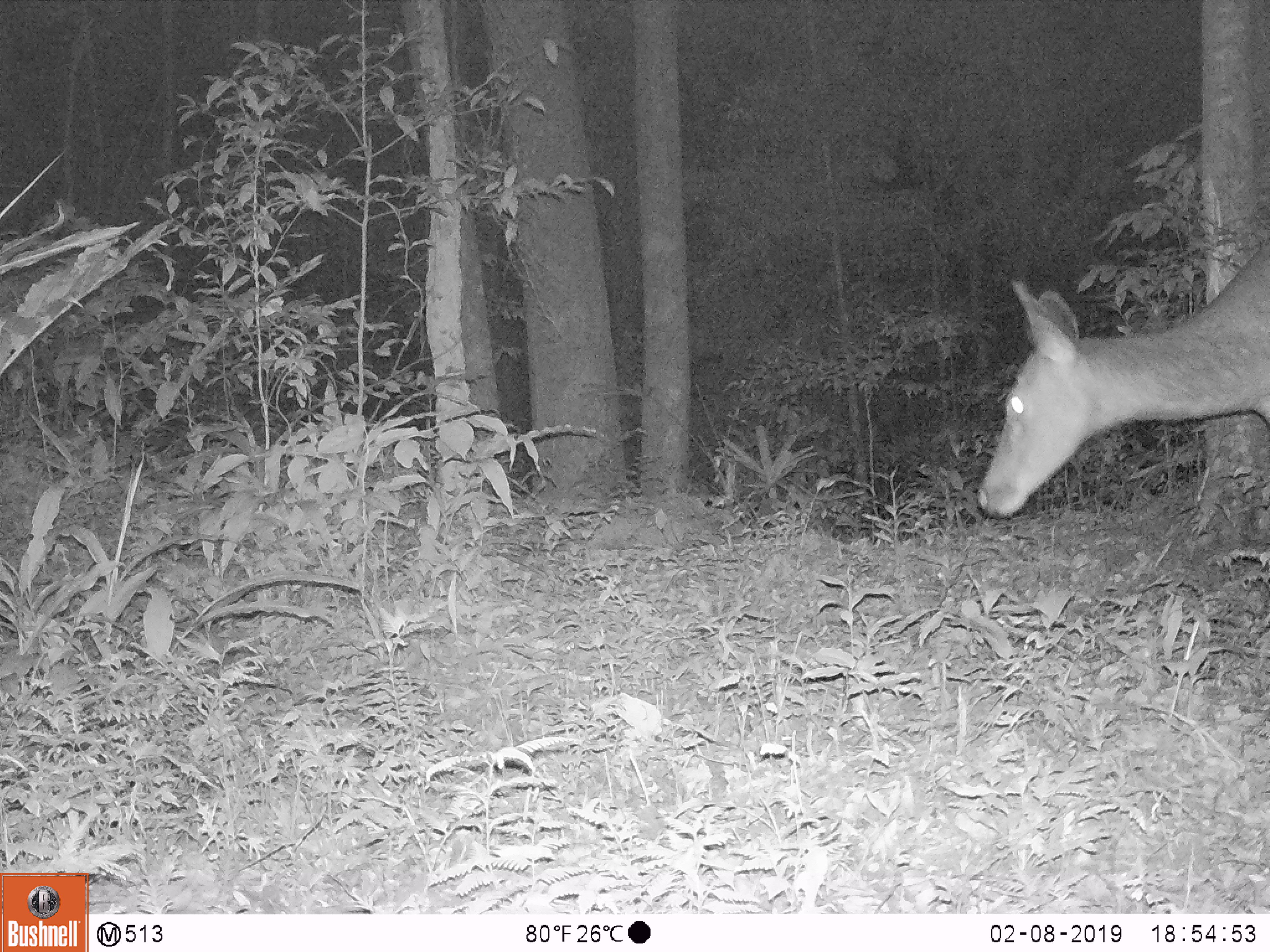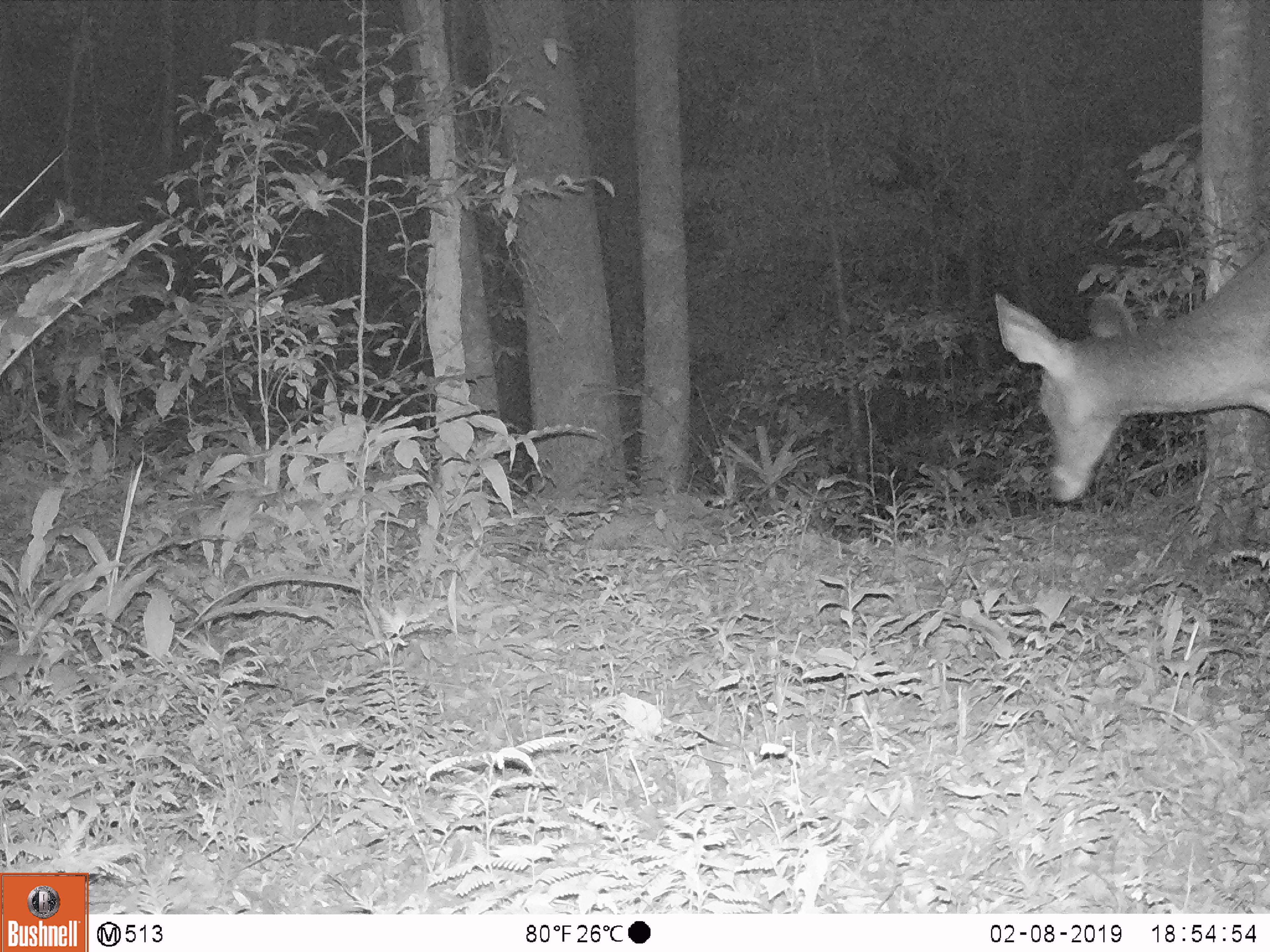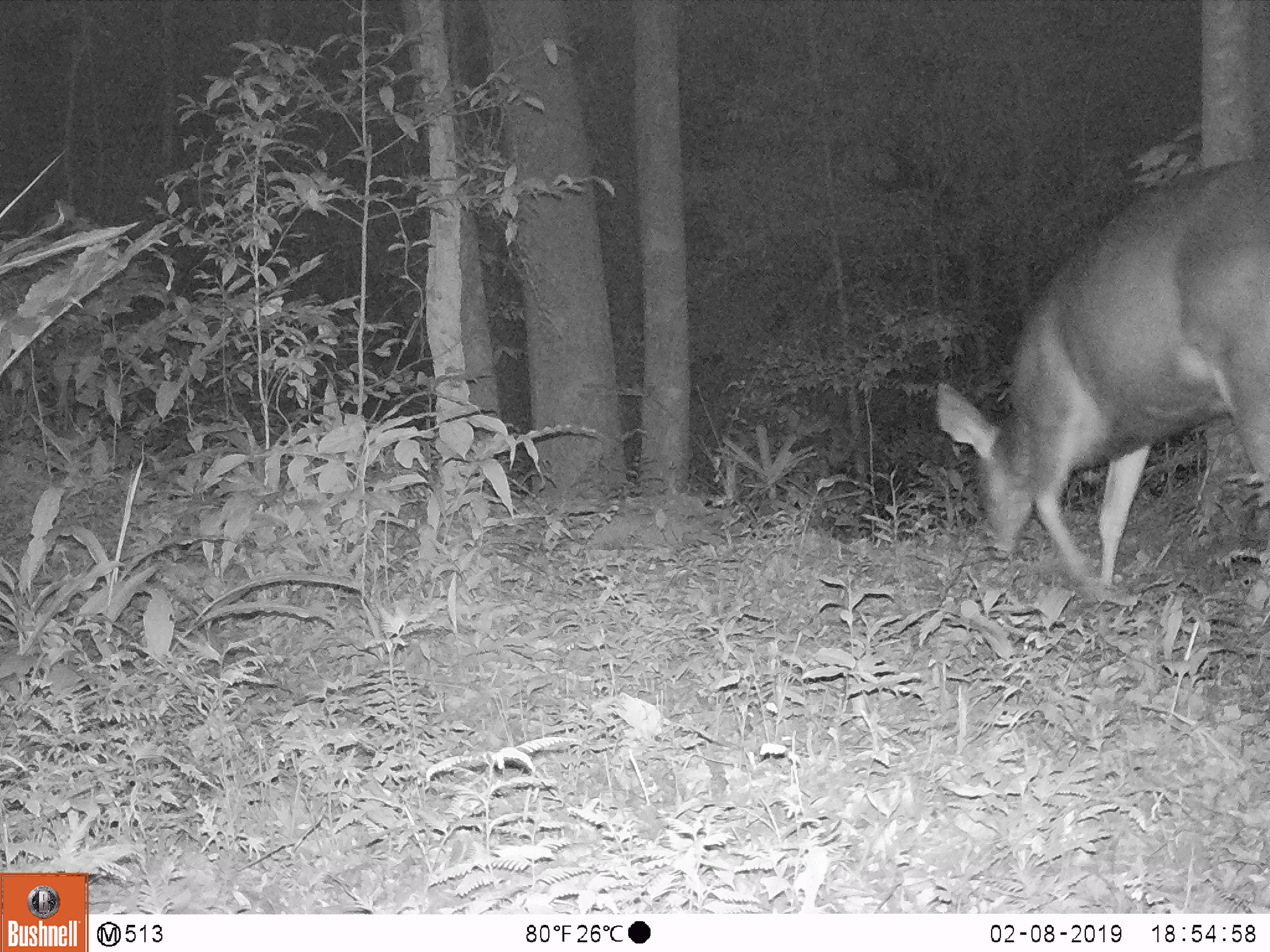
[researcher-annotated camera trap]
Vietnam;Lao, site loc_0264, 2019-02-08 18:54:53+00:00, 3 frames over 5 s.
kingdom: Animalia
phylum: Chordata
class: Mammalia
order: Artiodactyla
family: Cervidae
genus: Rusa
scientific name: Rusa unicolor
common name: sambar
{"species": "sambar (Rusa unicolor)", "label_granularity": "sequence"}